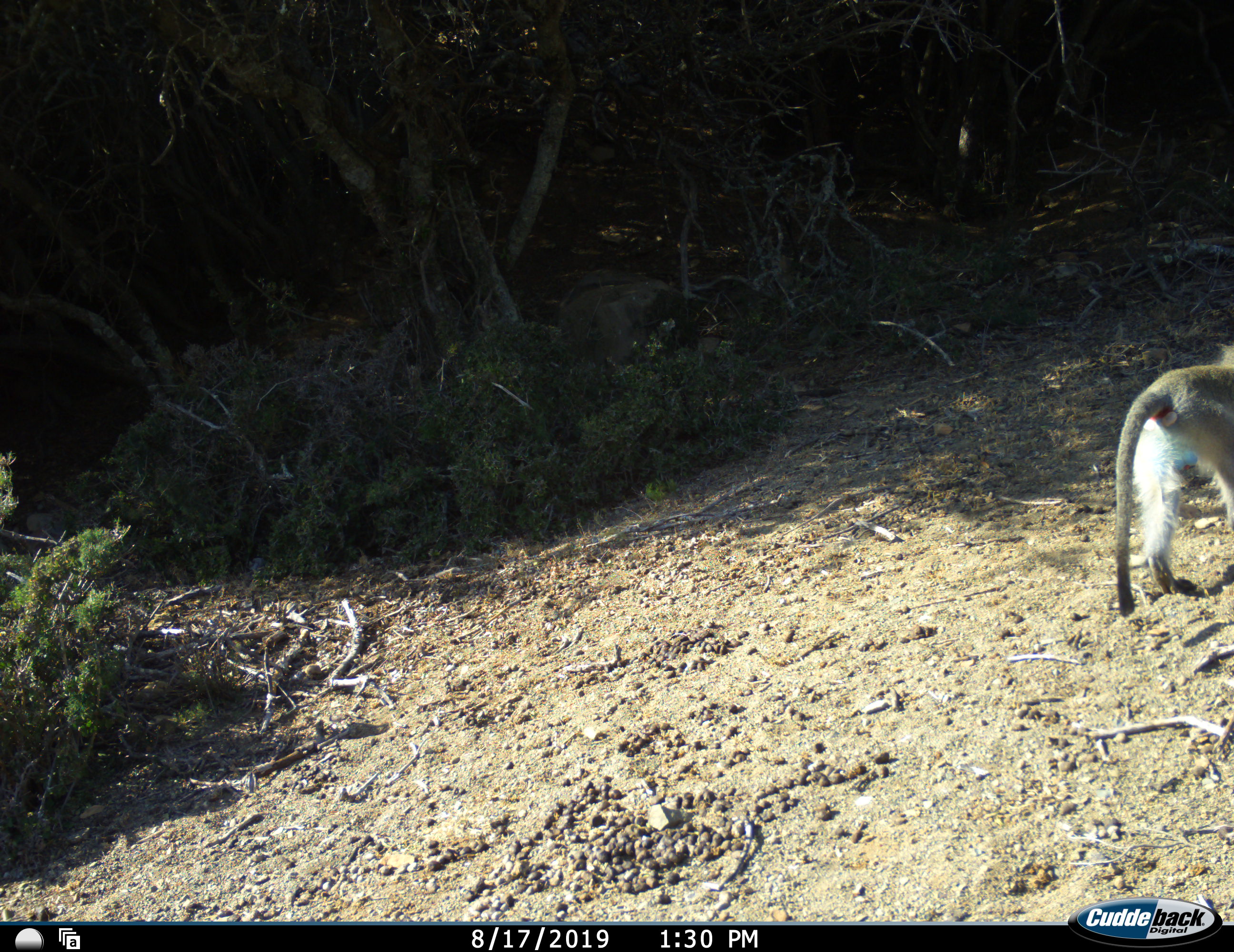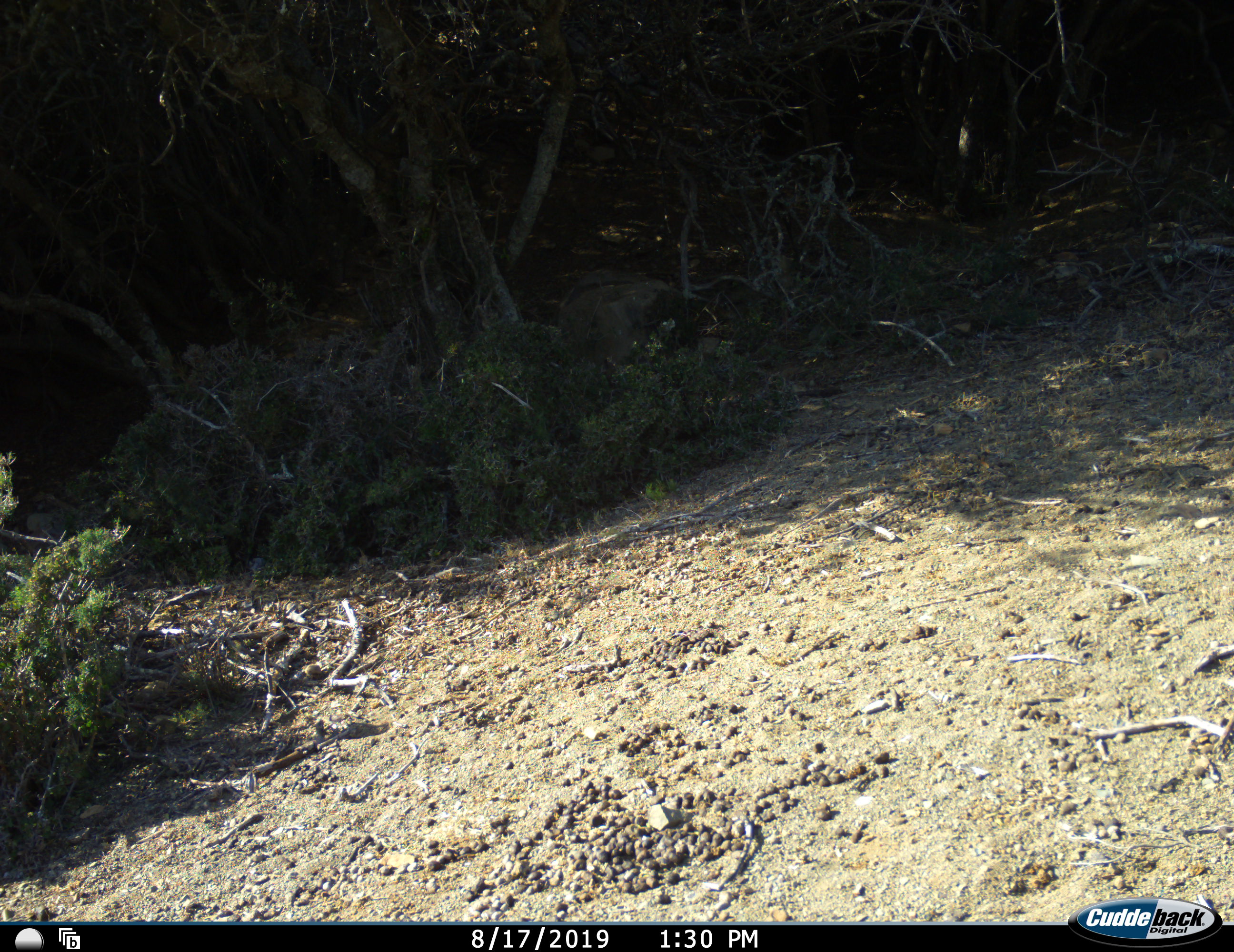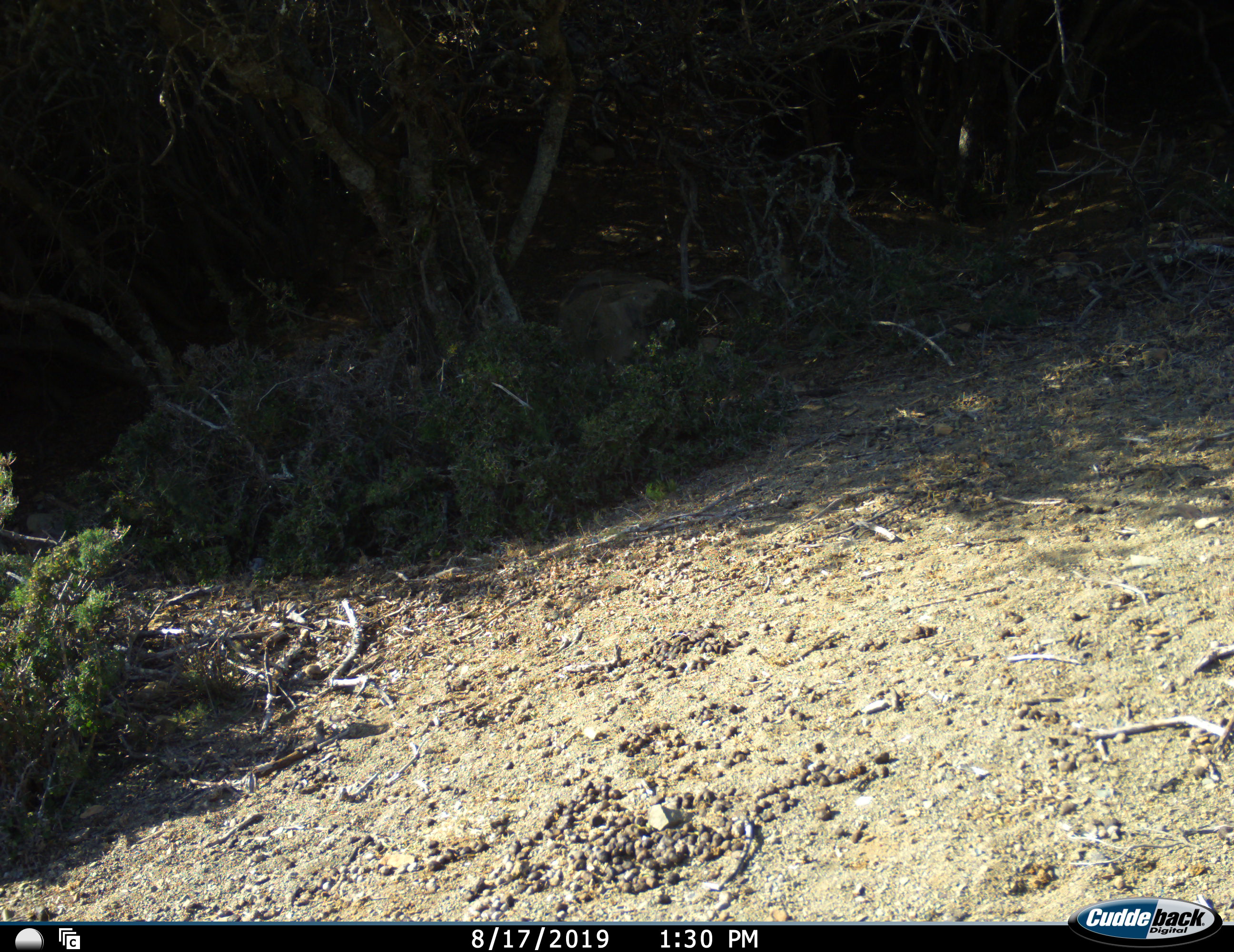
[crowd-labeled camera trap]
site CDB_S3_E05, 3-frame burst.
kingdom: Animalia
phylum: Chordata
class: Mammalia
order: Primates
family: Cercopithecidae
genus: Chlorocebus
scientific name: Chlorocebus pygerythrus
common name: vervet monkey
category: monkeyvervet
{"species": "monkeyvervet (vervet monkey) (Chlorocebus pygerythrus)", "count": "1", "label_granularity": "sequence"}